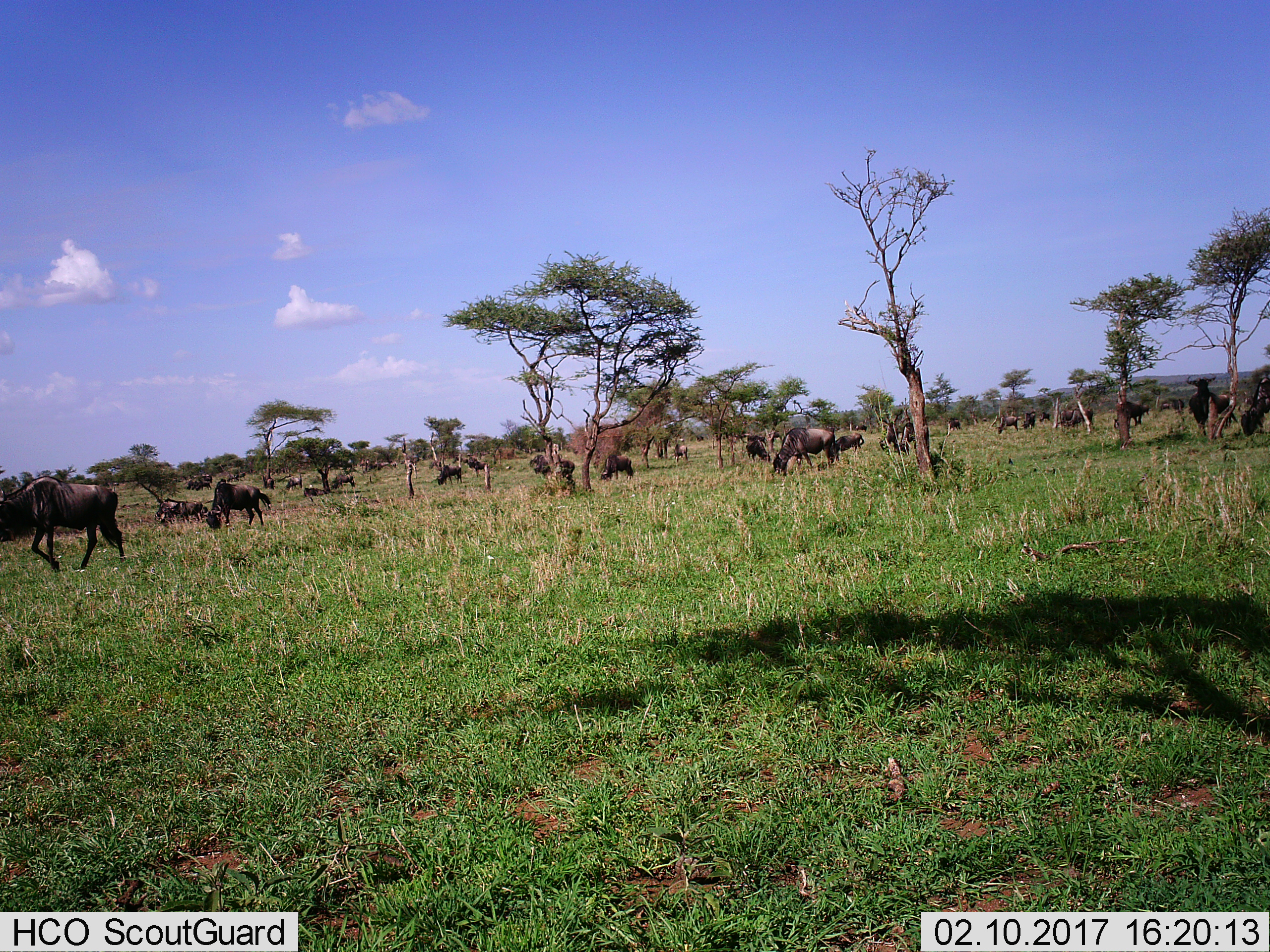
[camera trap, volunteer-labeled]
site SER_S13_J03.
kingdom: Animalia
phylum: Chordata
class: Mammalia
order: Artiodactyla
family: Bovidae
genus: Connochaetes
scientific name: Connochaetes taurinus taurinus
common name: blue wildebeest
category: wildebeestblue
Wildebeestblue (blue wildebeest) (Connochaetes taurinus taurinus), count 11-50. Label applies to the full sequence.